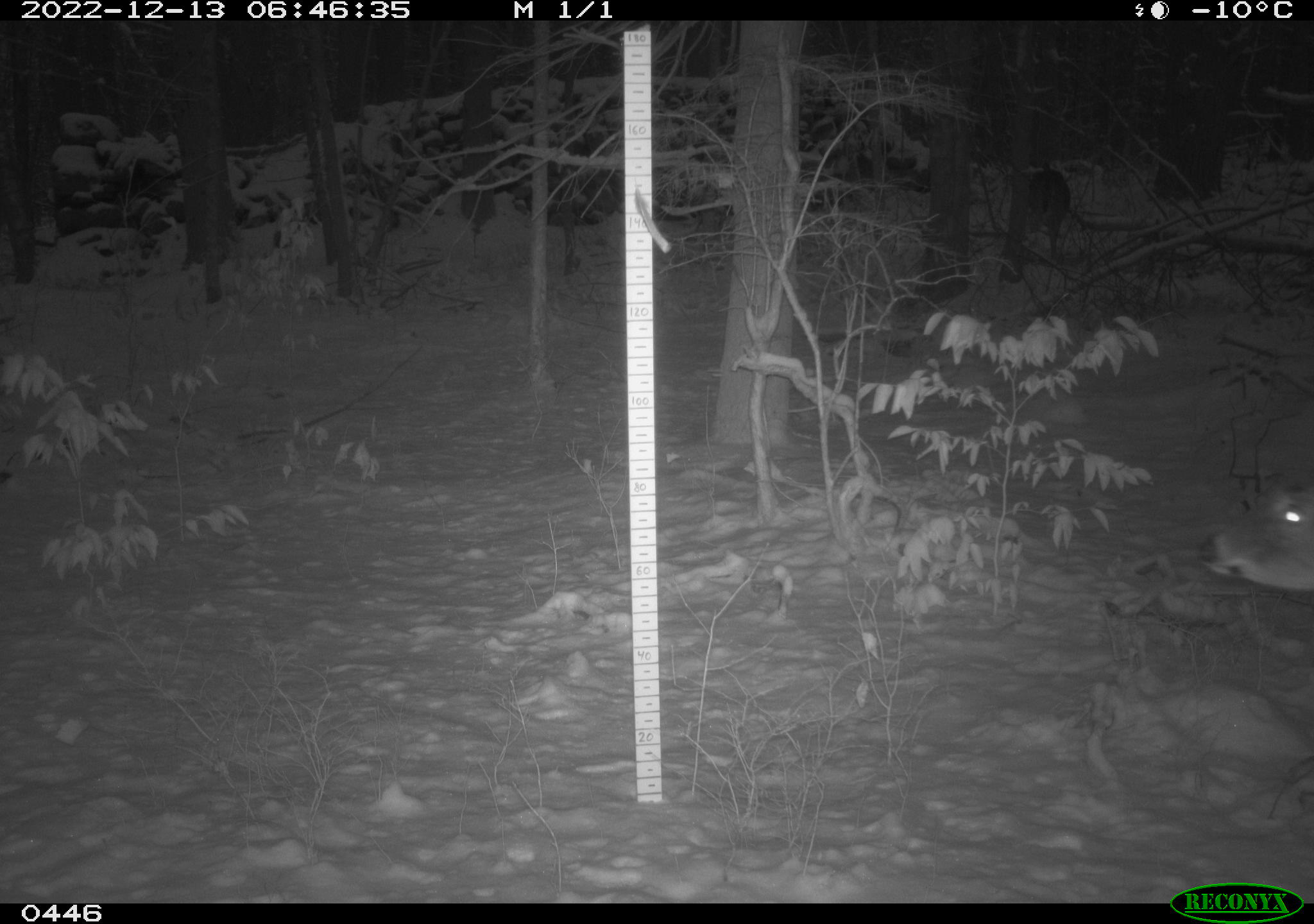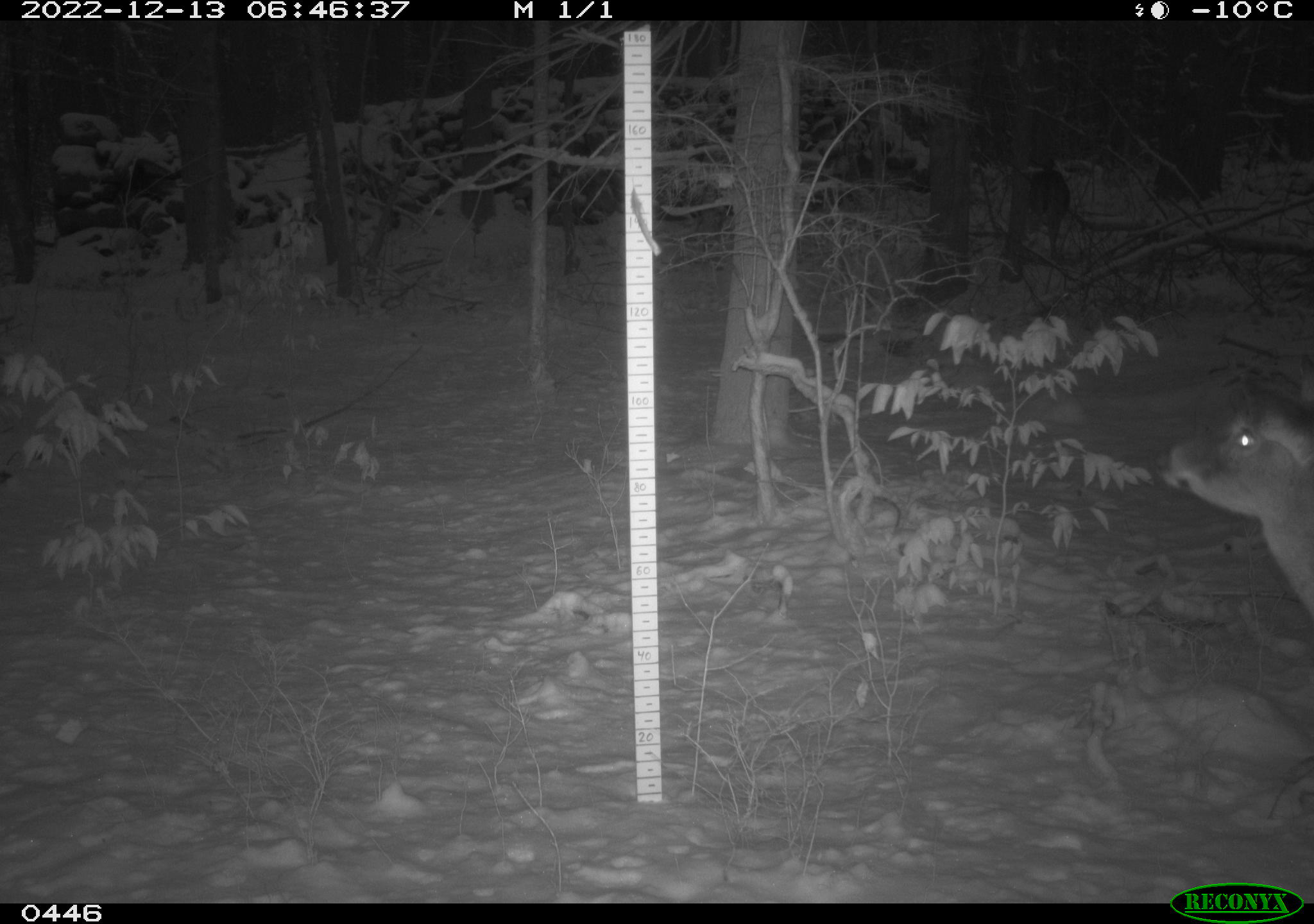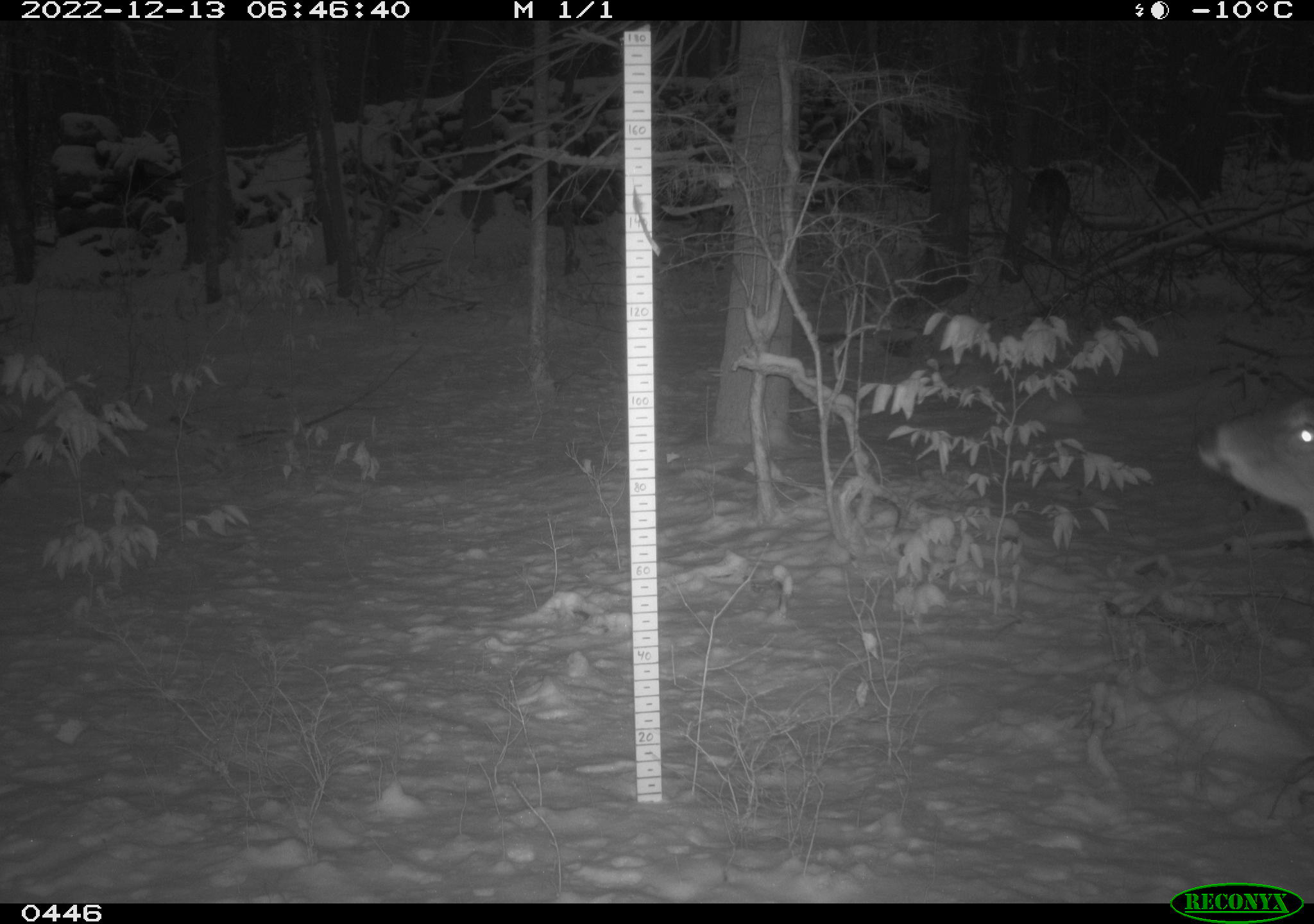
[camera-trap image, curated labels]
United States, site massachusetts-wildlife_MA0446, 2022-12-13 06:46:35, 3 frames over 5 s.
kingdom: Animalia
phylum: Chordata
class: Mammalia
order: Artiodactyla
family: Cervidae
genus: Odocoileus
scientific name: Odocoileus virginianus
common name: white-tailed deer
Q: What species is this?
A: White-tailed deer (Odocoileus virginianus).